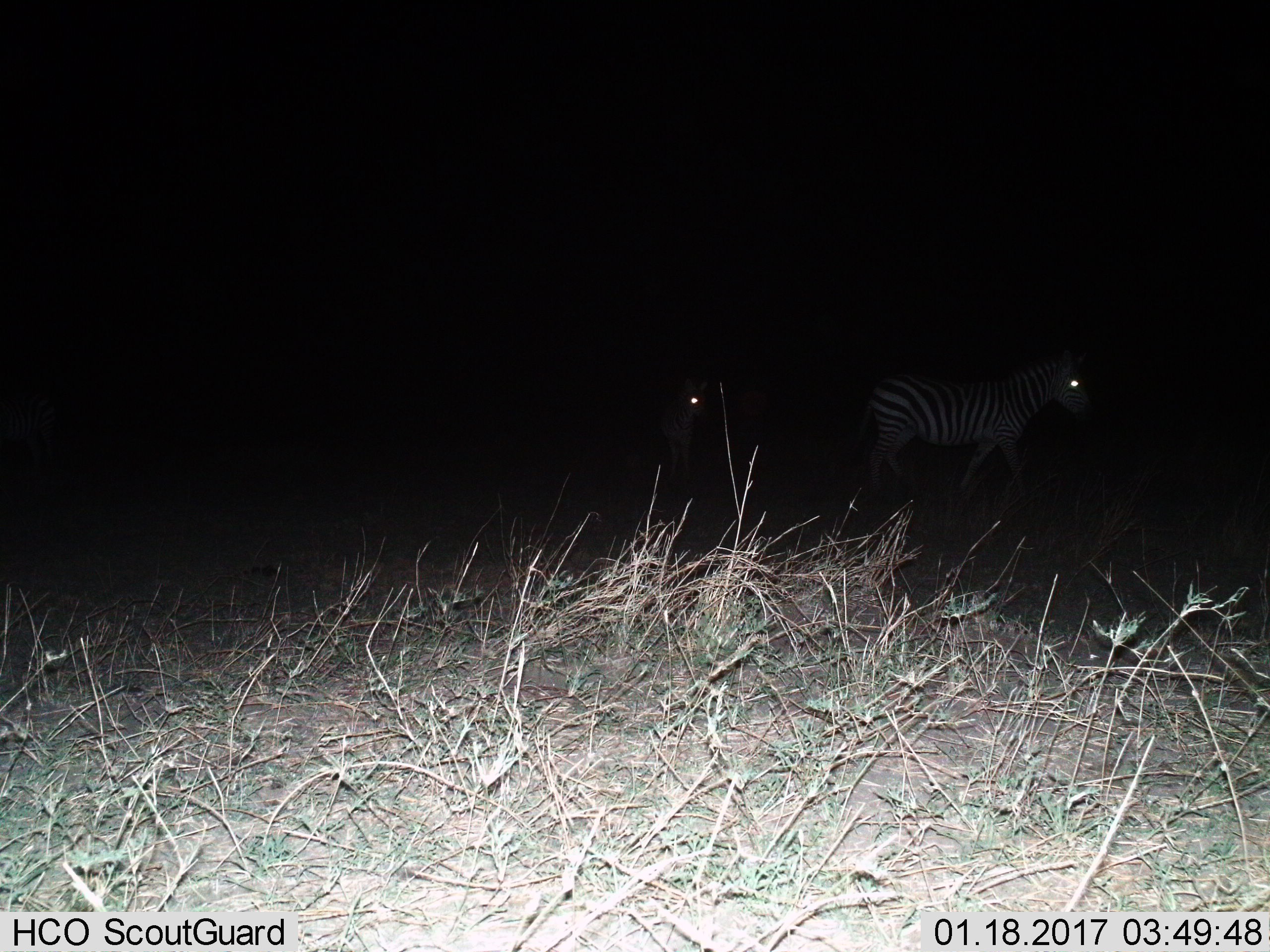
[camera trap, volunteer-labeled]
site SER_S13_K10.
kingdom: Animalia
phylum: Chordata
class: Mammalia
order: Perissodactyla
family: Equidae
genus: Equus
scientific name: Equus quagga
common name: plains zebra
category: zebraplains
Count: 2.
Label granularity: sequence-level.